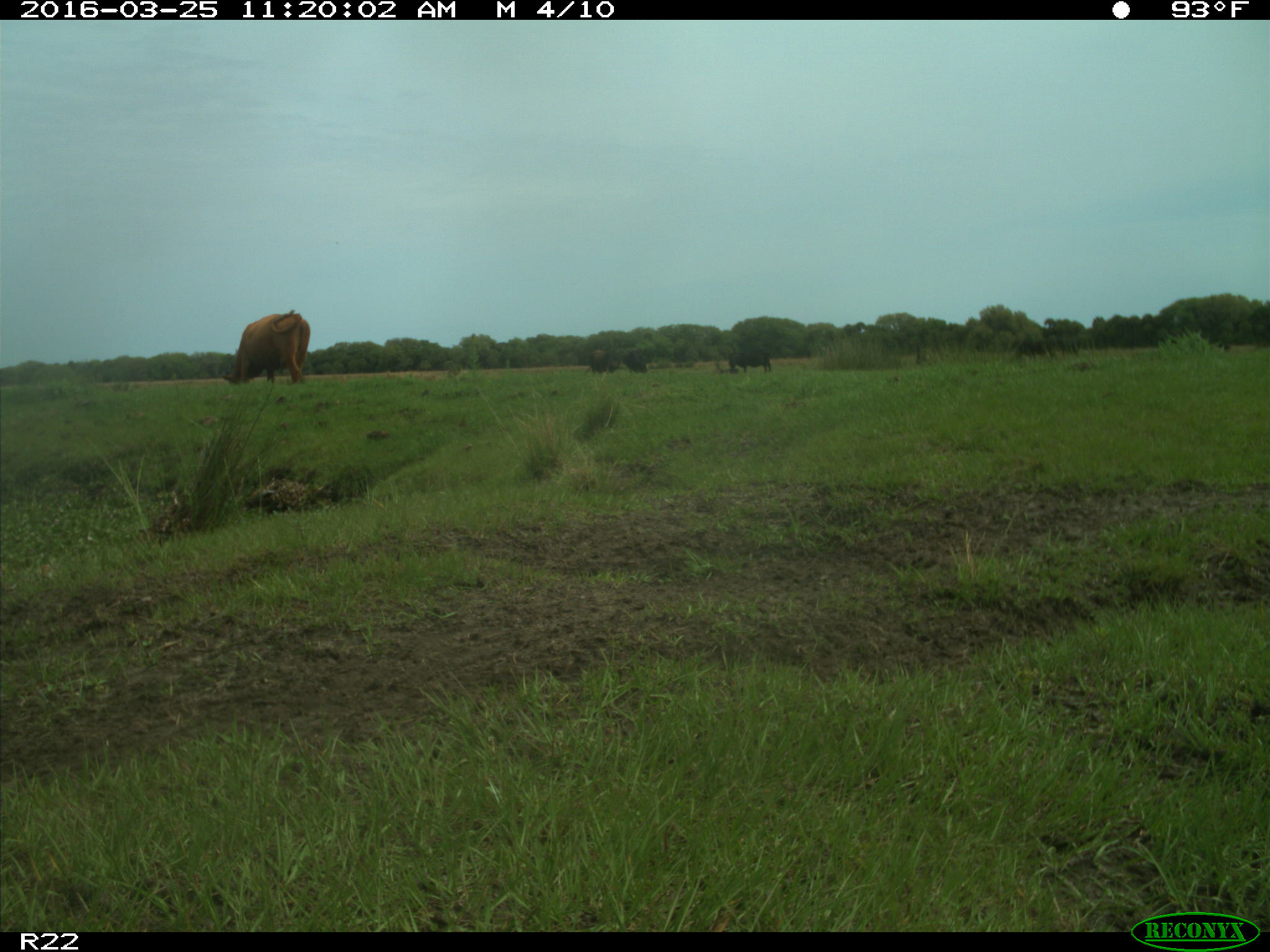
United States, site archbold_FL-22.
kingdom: Animalia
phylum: Chordata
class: Mammalia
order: Artiodactyla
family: Bovidae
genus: Bos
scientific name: Bos taurus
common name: domestic cow